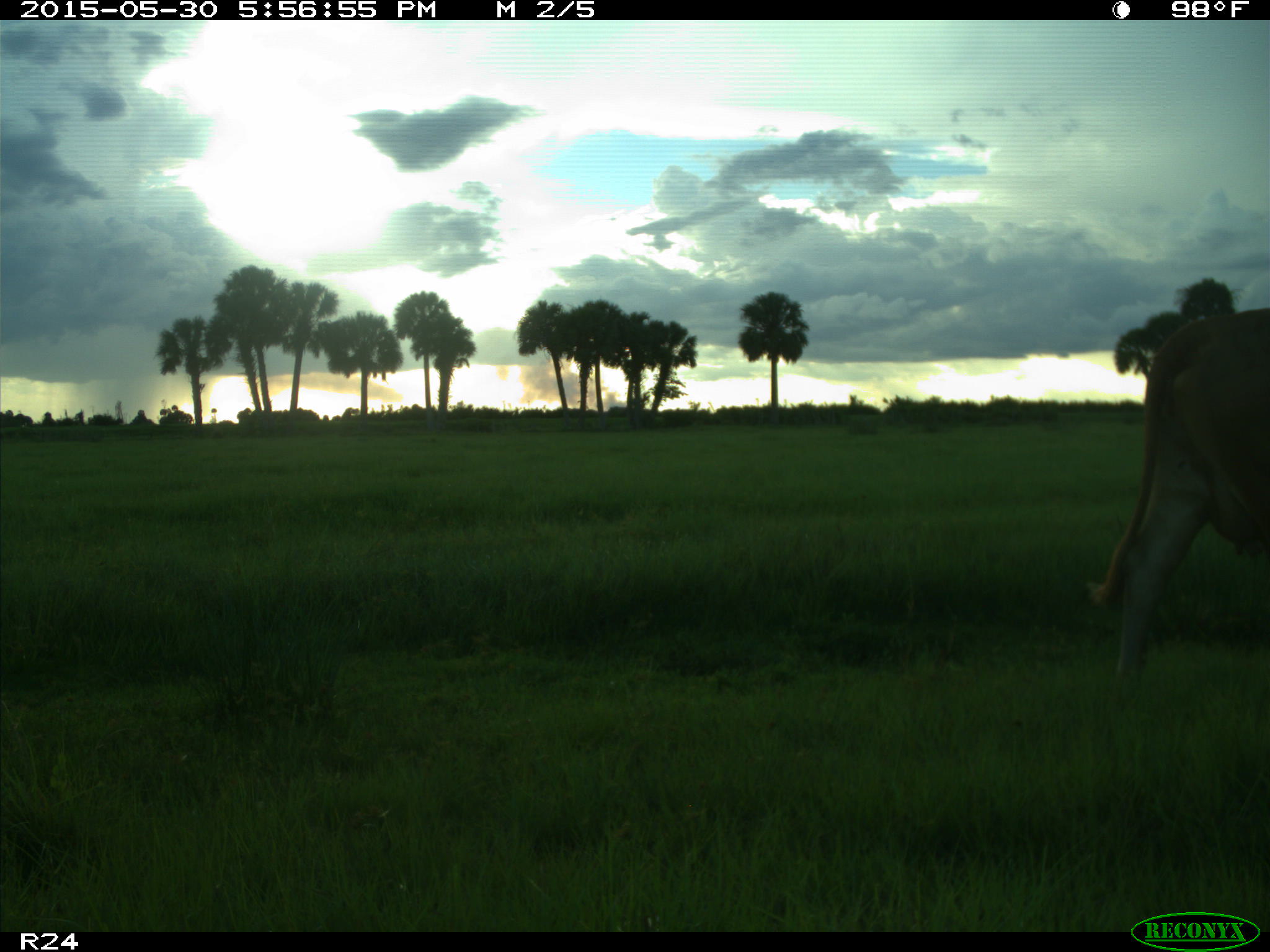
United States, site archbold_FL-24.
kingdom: Animalia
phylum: Chordata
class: Aves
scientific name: Aves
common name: birds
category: unidentified bird